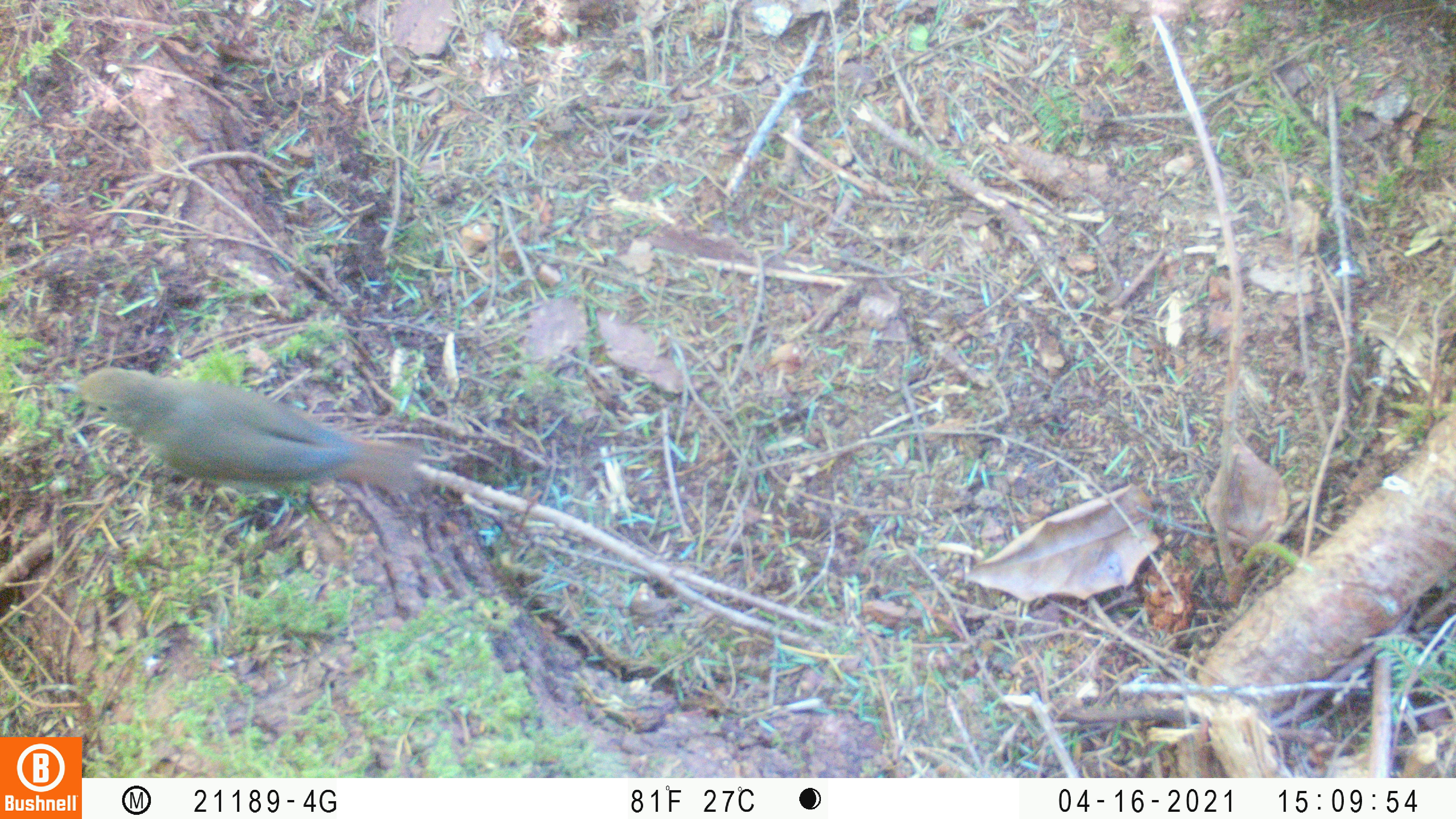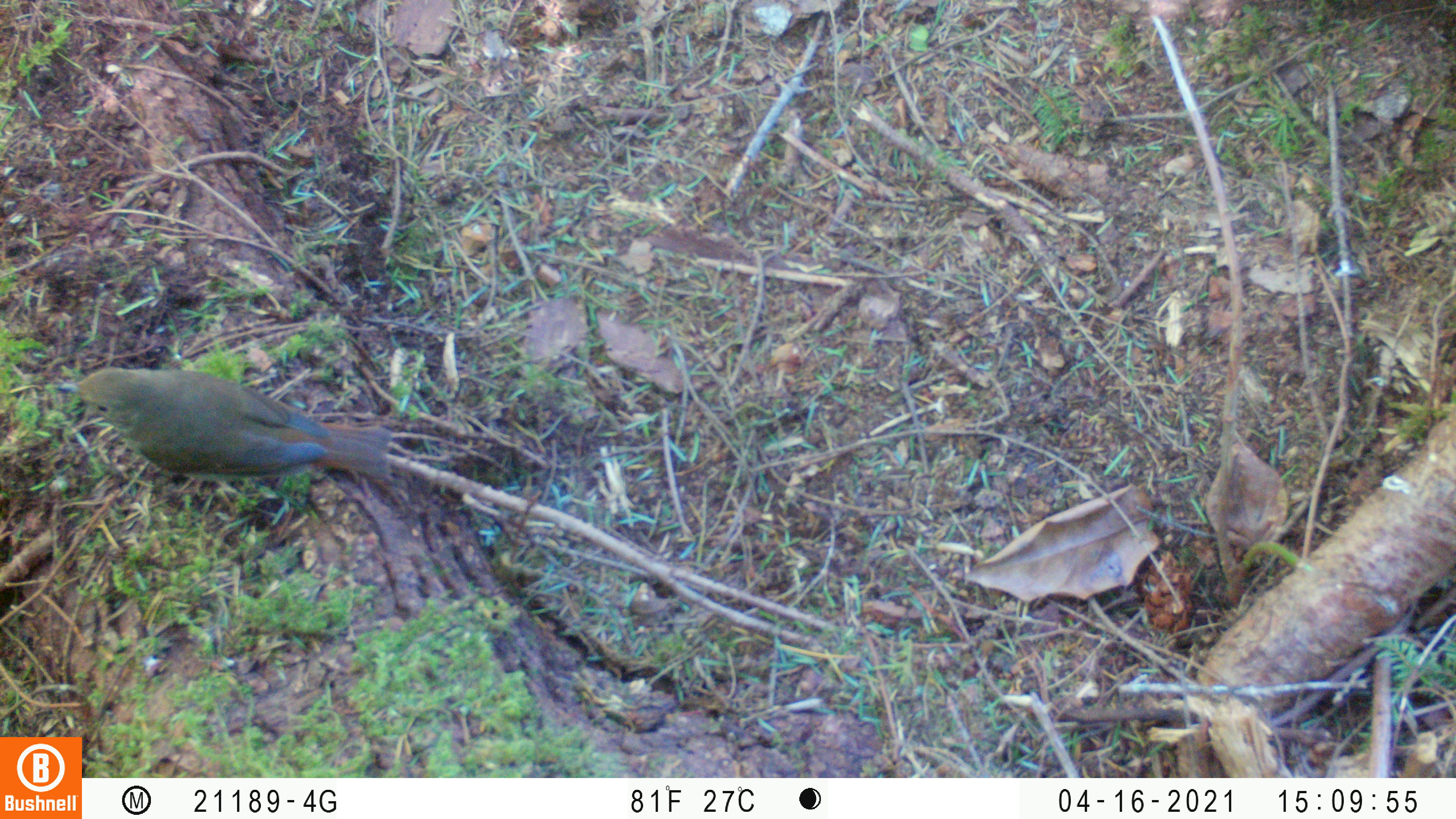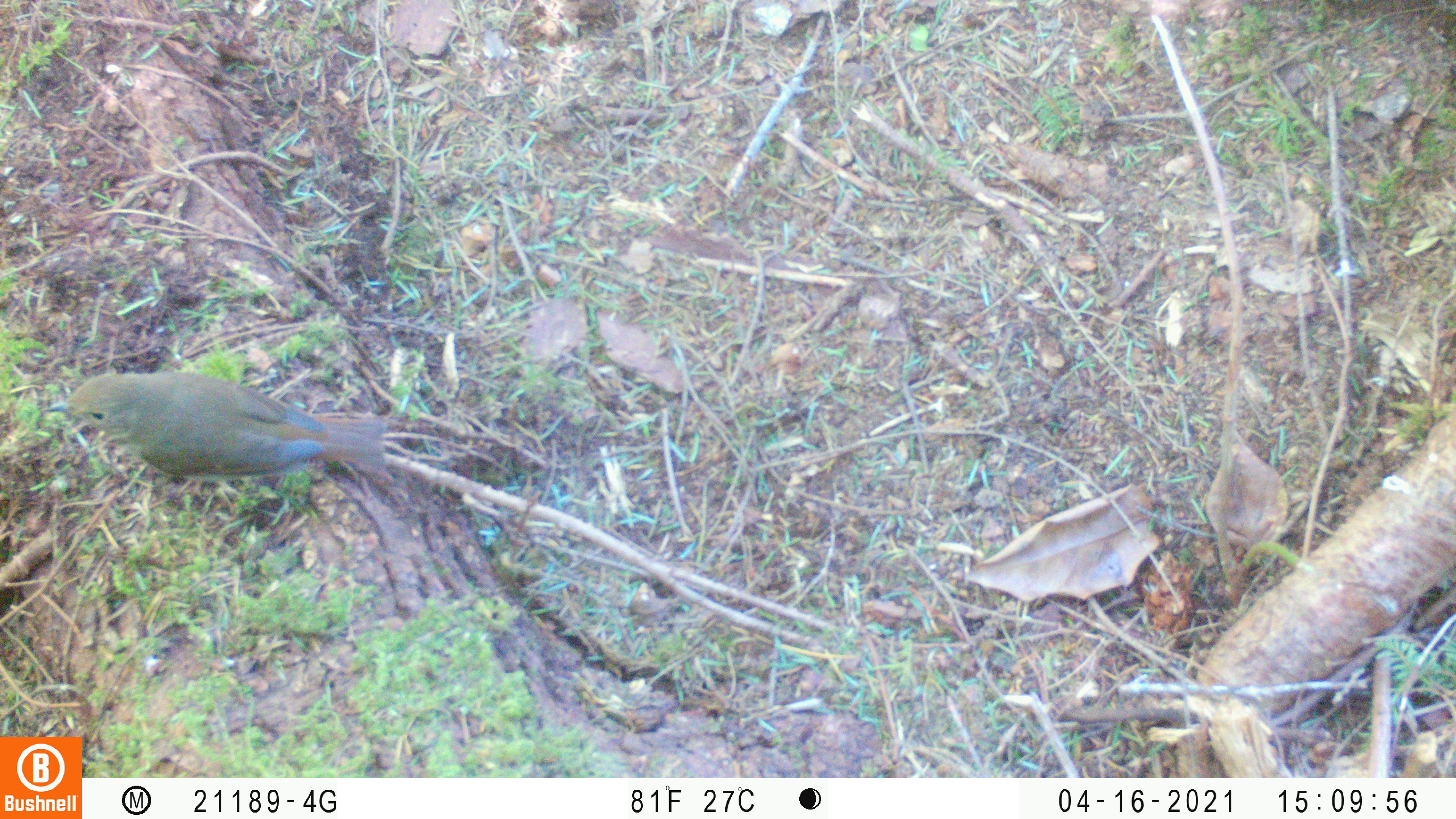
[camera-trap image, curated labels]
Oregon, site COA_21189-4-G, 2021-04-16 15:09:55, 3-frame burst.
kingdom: Animalia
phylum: Chordata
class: Aves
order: Passeriformes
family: Turdidae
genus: Catharus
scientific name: Catharus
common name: brown thrushes and nightingale-thrushes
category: catharus species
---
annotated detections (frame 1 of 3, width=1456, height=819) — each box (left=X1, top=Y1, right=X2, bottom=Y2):
catharus species: (left=48, top=366, right=430, bottom=519)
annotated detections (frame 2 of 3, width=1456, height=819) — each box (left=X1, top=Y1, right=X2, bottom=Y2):
catharus species: (left=55, top=359, right=400, bottom=513)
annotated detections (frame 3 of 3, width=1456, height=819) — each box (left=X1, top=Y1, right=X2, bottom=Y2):
catharus species: (left=35, top=366, right=401, bottom=518)